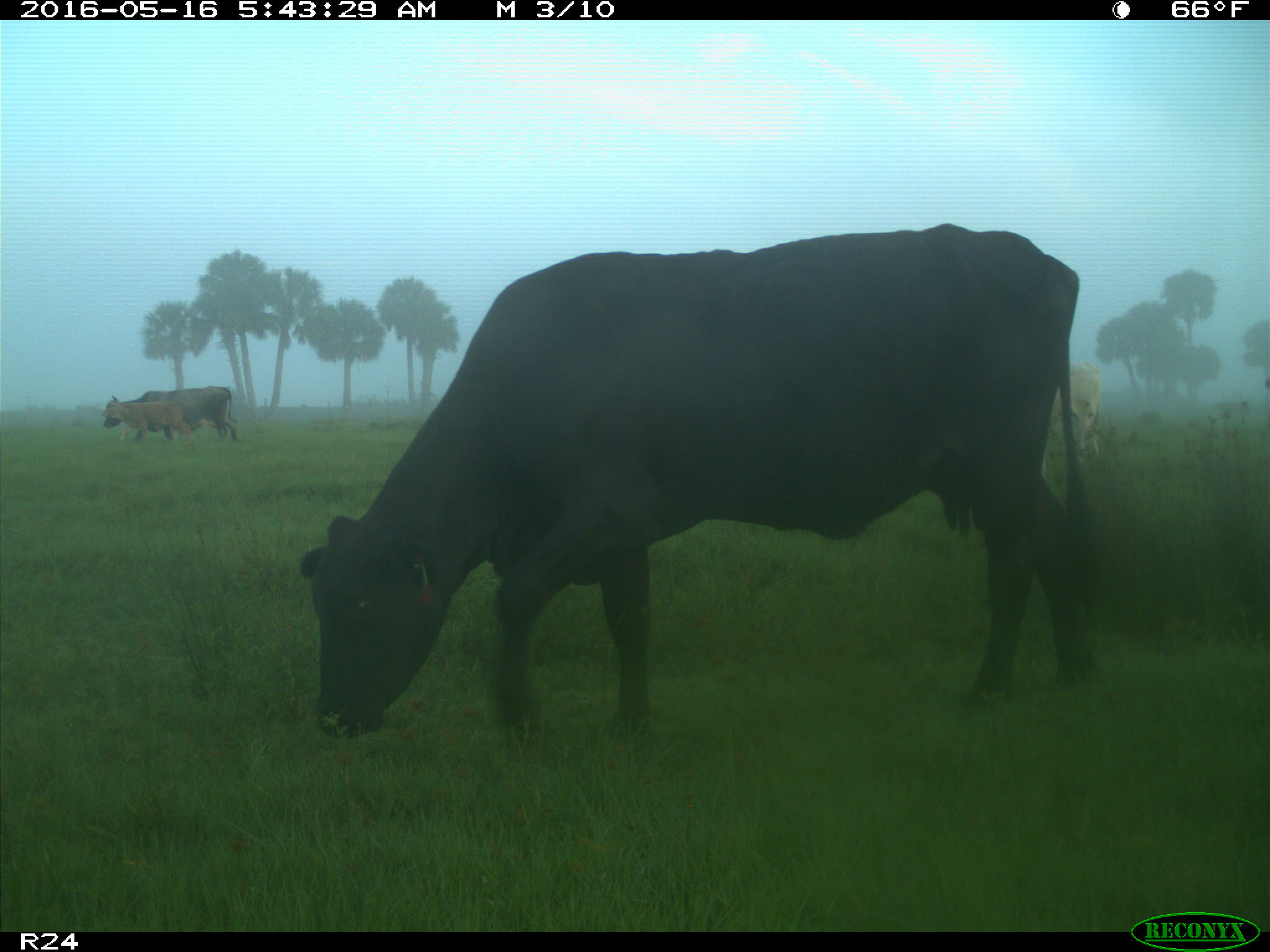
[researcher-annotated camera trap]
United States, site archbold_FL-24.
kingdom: Animalia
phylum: Chordata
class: Mammalia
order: Artiodactyla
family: Bovidae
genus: Bos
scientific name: Bos taurus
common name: domestic cow